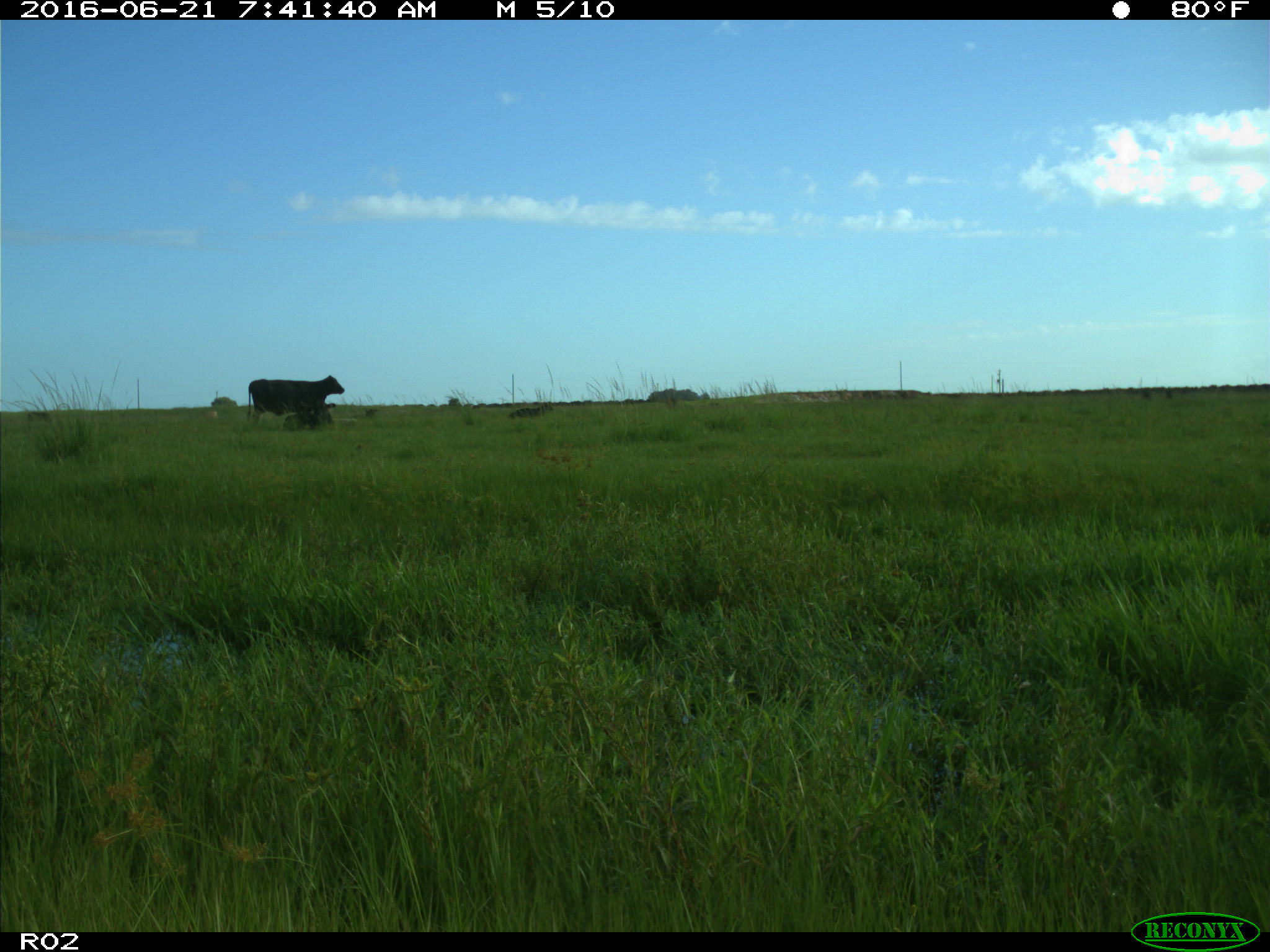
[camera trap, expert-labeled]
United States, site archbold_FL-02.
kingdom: Animalia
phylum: Chordata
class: Mammalia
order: Artiodactyla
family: Bovidae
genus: Bos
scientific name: Bos taurus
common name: domestic cow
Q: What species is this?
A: Bos taurus (domestic cow).